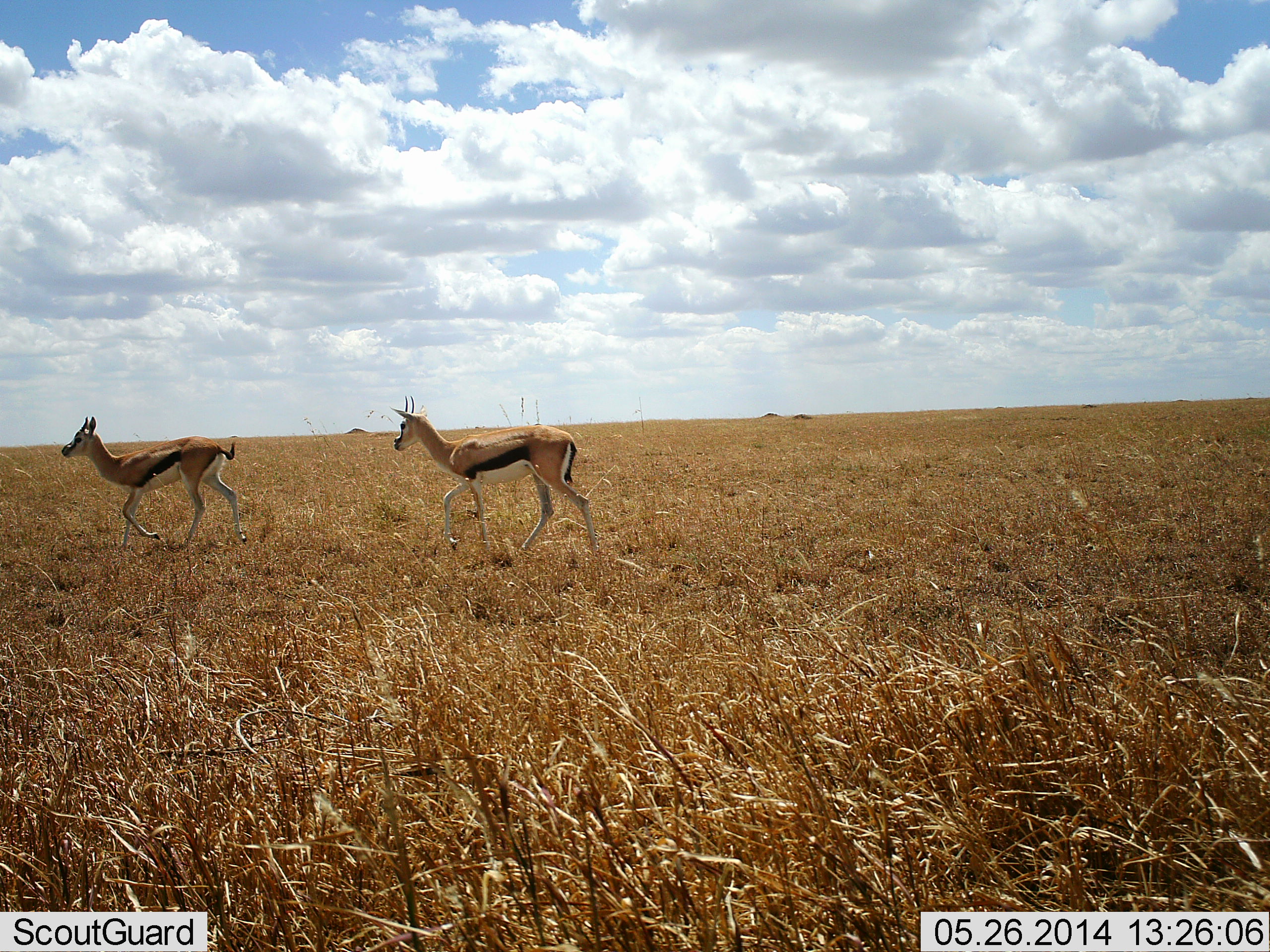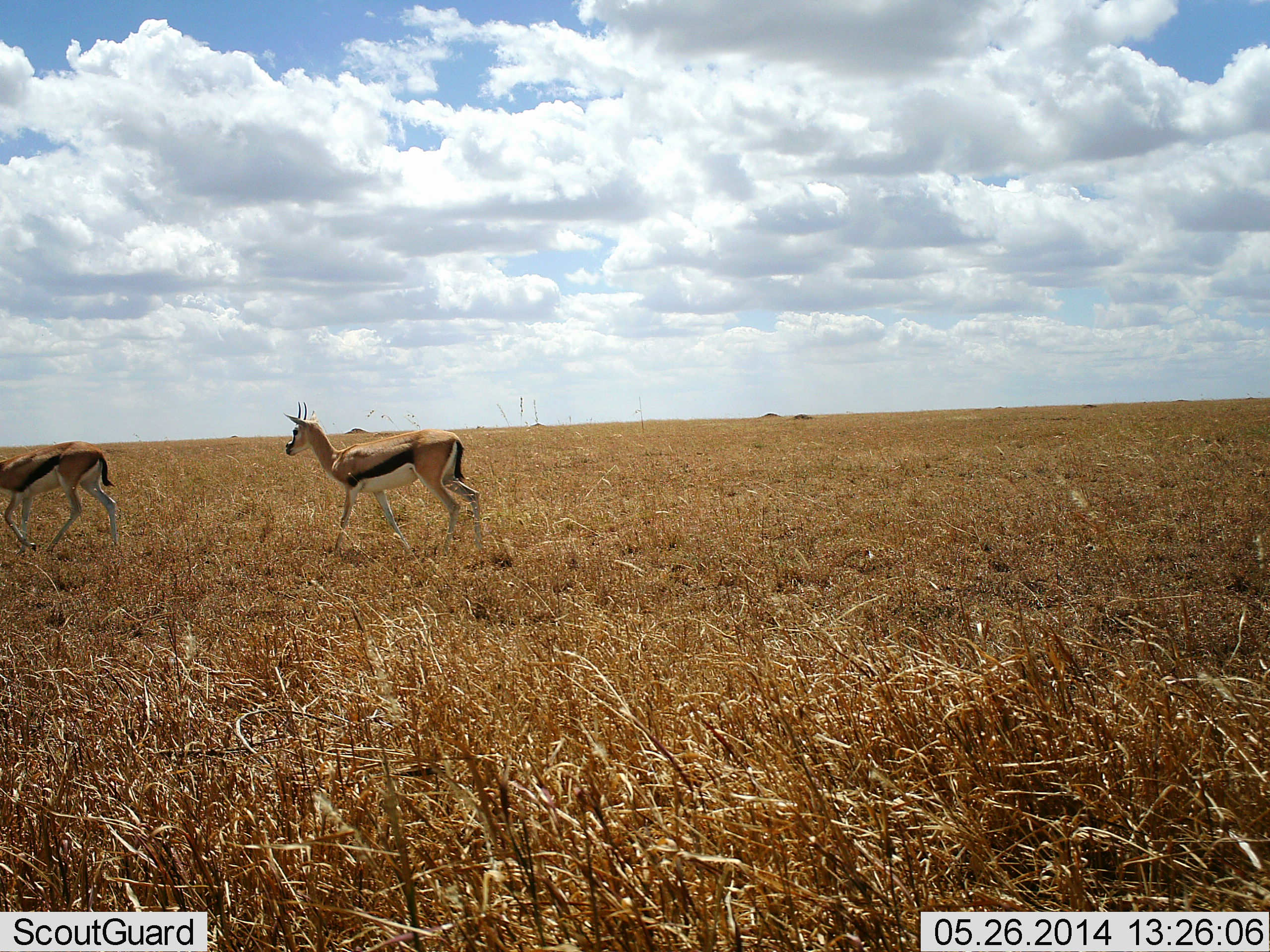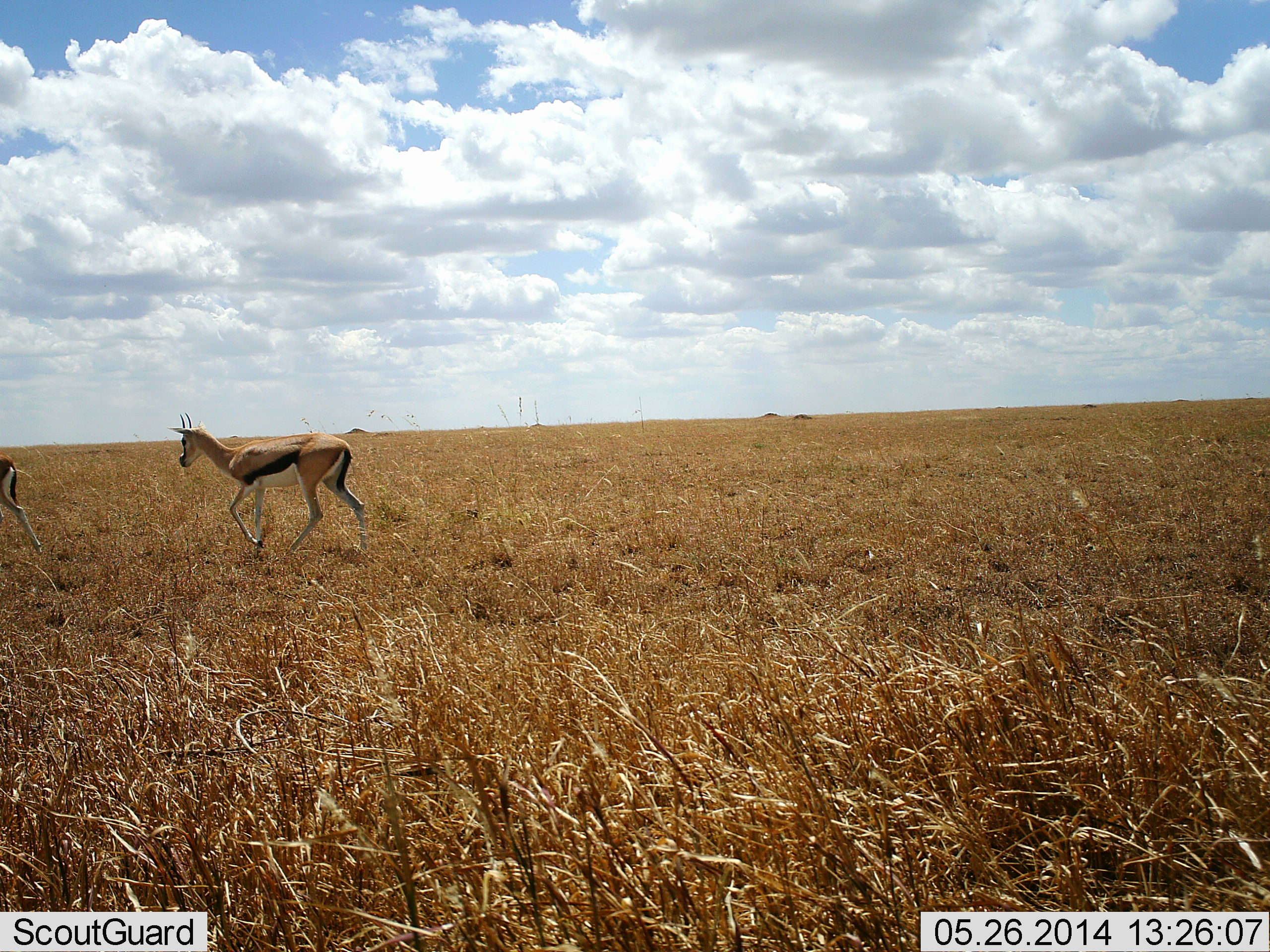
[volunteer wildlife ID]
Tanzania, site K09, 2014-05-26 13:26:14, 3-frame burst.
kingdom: Animalia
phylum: Chordata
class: Mammalia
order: Artiodactyla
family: Bovidae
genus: Eudorcas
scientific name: Eudorcas thomsonii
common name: thomson's gazelle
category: gazellethomsons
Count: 2.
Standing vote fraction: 10%.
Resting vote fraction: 0%.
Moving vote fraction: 90%.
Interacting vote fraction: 0%.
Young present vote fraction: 0%.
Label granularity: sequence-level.